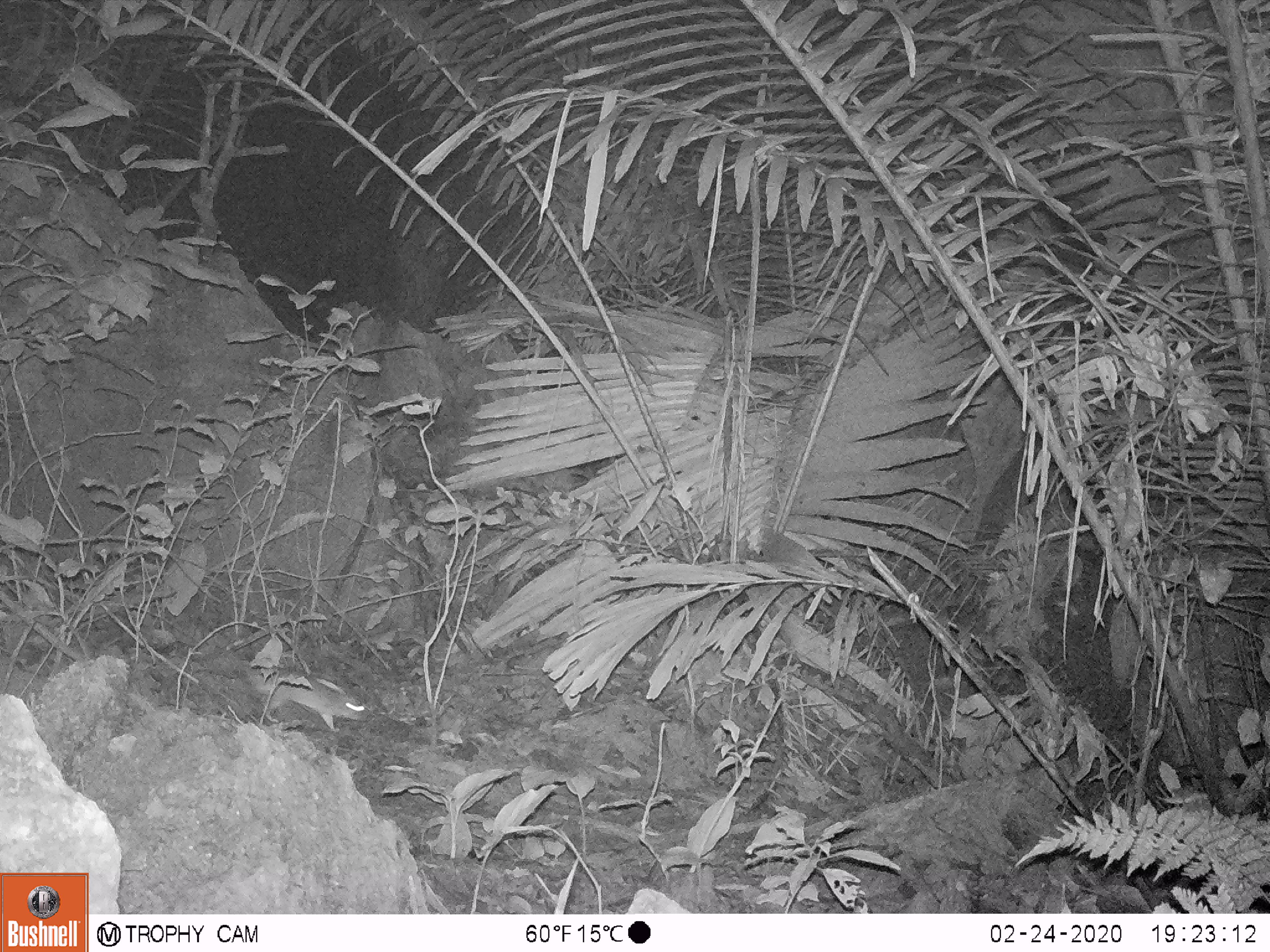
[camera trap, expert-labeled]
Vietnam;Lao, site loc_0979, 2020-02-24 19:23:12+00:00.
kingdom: Animalia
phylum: Chordata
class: Mammalia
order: Rodentia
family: Muridae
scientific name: Muridae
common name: old-world mice and rats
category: unidentified murid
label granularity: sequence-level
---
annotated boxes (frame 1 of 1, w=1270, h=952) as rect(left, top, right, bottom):
unidentified murid: rect(202, 639, 368, 732)